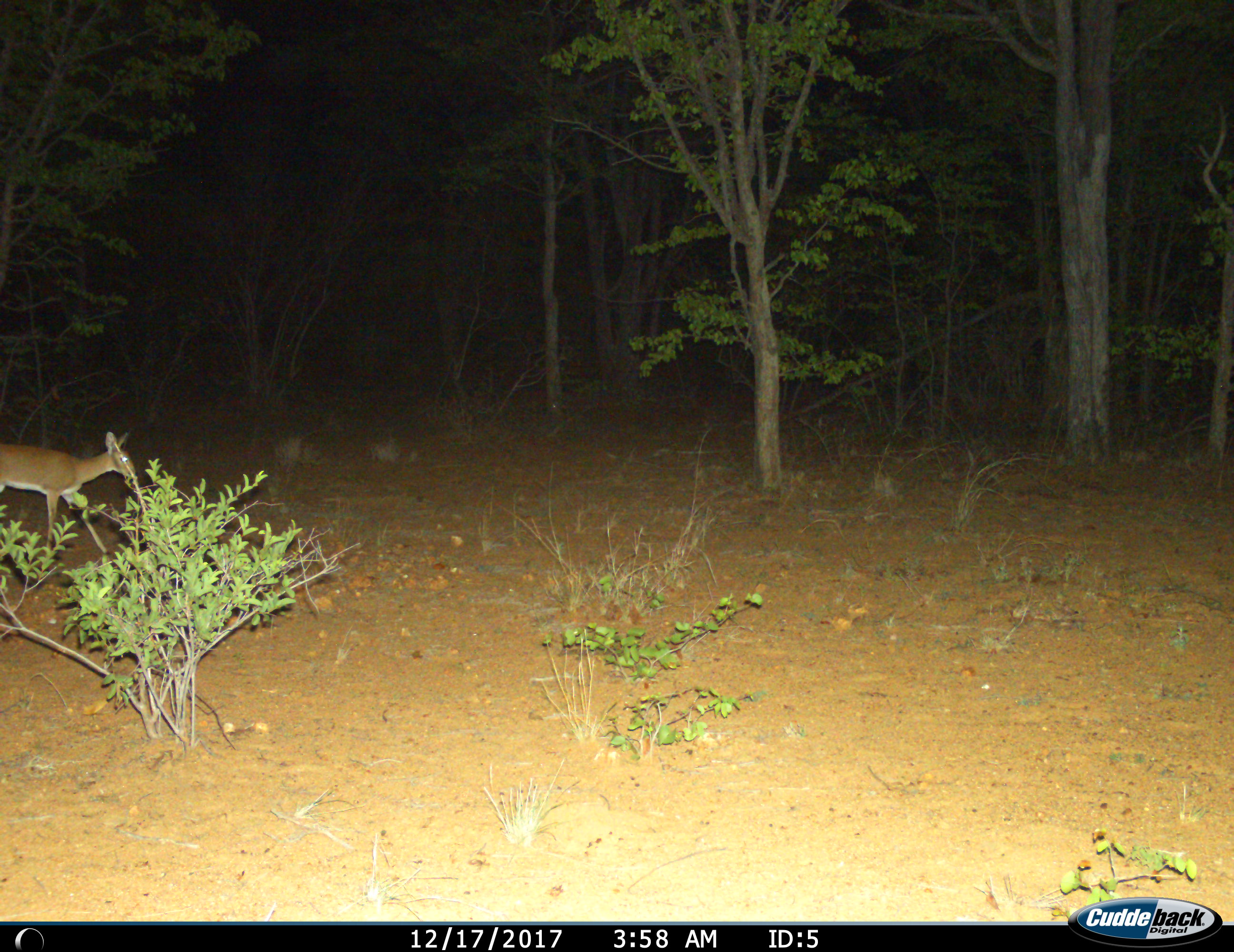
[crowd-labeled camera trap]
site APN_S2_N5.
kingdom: Animalia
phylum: Chordata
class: Mammalia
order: Artiodactyla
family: Bovidae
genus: Raphicerus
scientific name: Raphicerus campestris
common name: steenbok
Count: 1.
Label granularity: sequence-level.